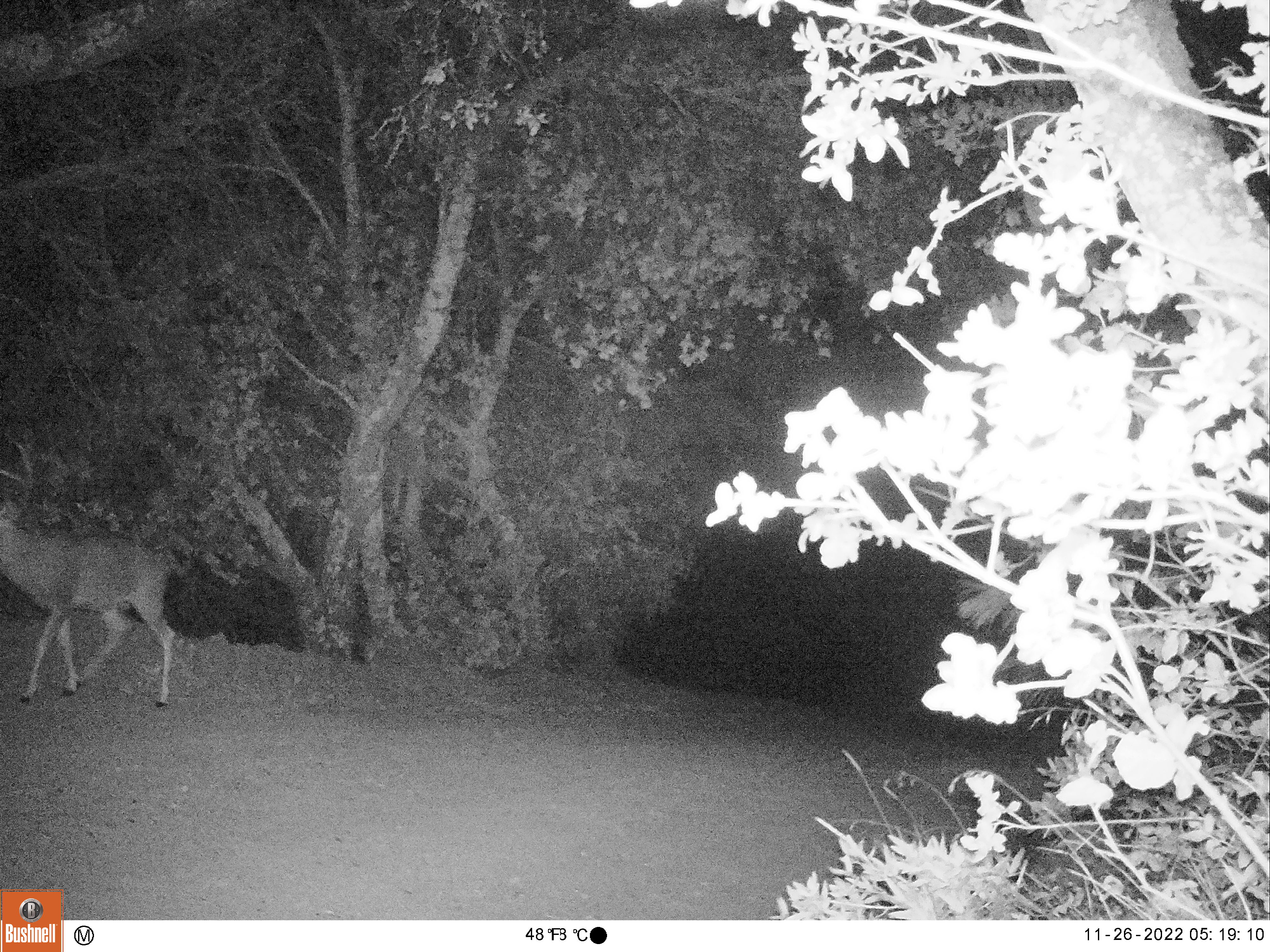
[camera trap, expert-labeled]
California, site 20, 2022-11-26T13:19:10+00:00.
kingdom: Animalia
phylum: Chordata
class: Mammalia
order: Artiodactyla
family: Cervidae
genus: Odocoileus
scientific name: Odocoileus hemionus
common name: mule deer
Mule deer (Odocoileus hemionus).